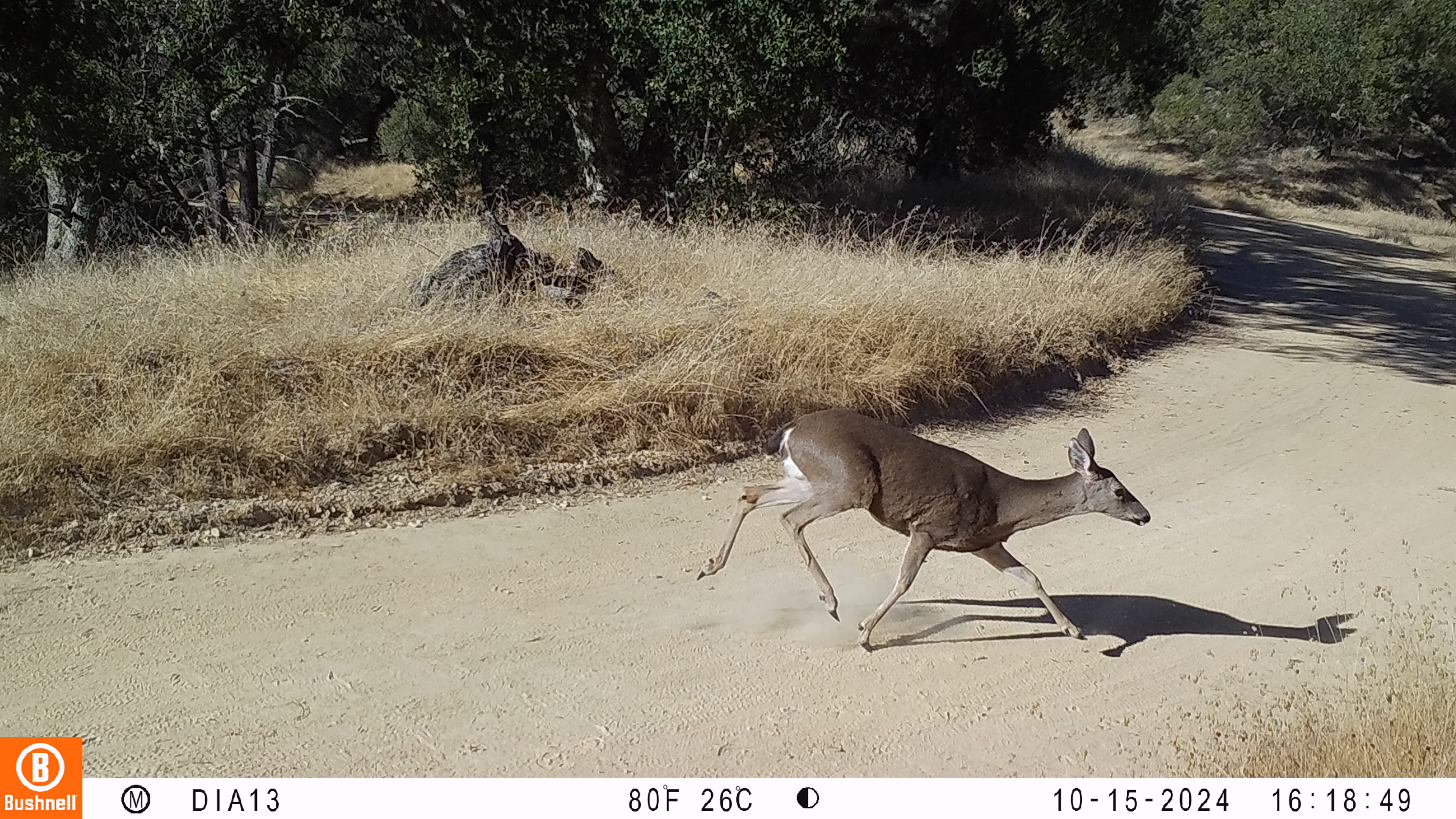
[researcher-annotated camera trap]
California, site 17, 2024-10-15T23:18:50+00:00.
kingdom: Animalia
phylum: Chordata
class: Mammalia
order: Artiodactyla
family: Cervidae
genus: Odocoileus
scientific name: Odocoileus hemionus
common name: mule deer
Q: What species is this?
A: Mule deer (Odocoileus hemionus).